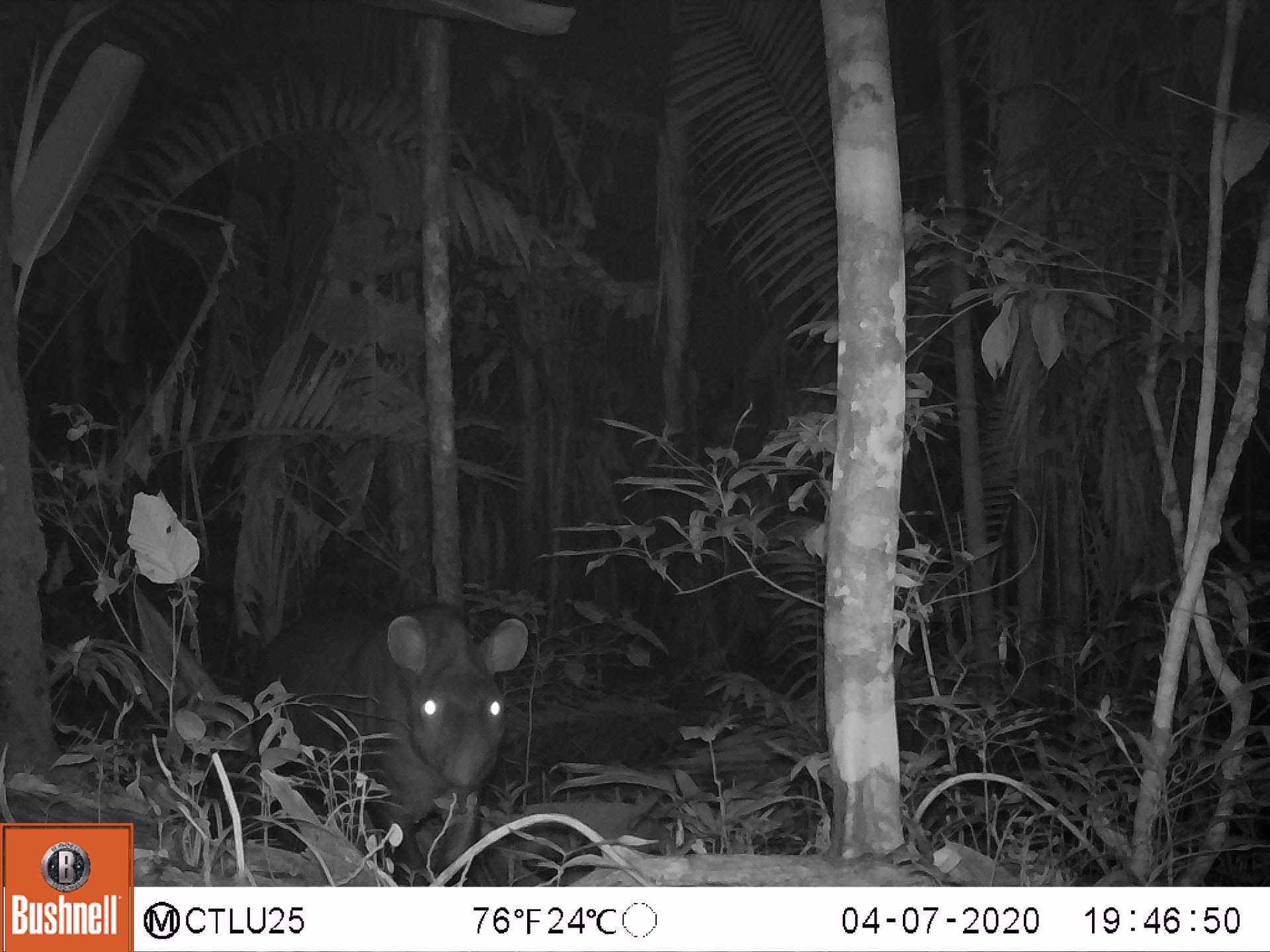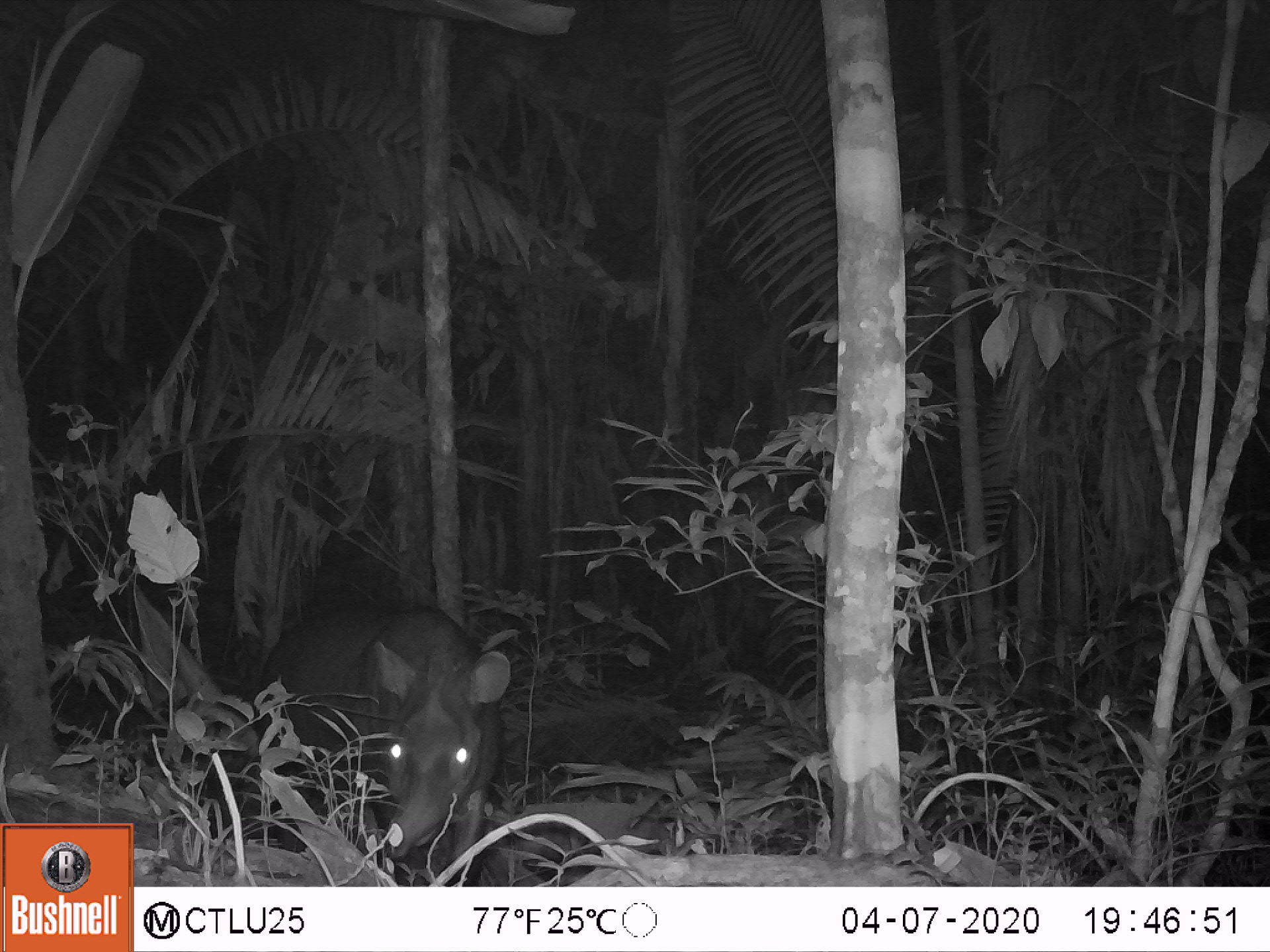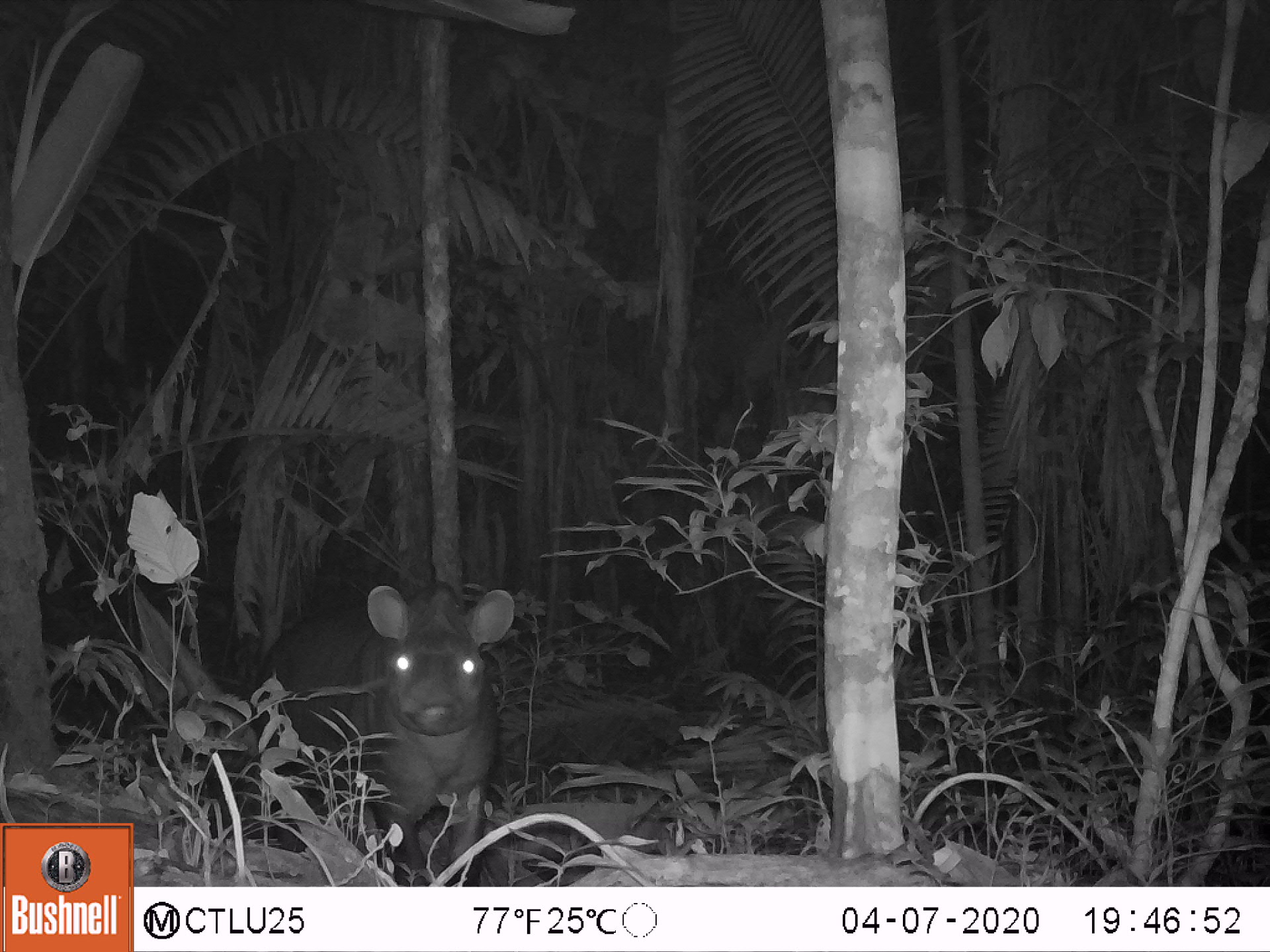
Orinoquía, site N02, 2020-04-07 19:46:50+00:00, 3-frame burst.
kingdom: Animalia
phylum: Chordata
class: Mammalia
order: Perissodactyla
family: Tapiridae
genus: Tapirus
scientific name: Tapirus terrestris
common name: lowland tapir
Lowland tapir (Tapirus terrestris).